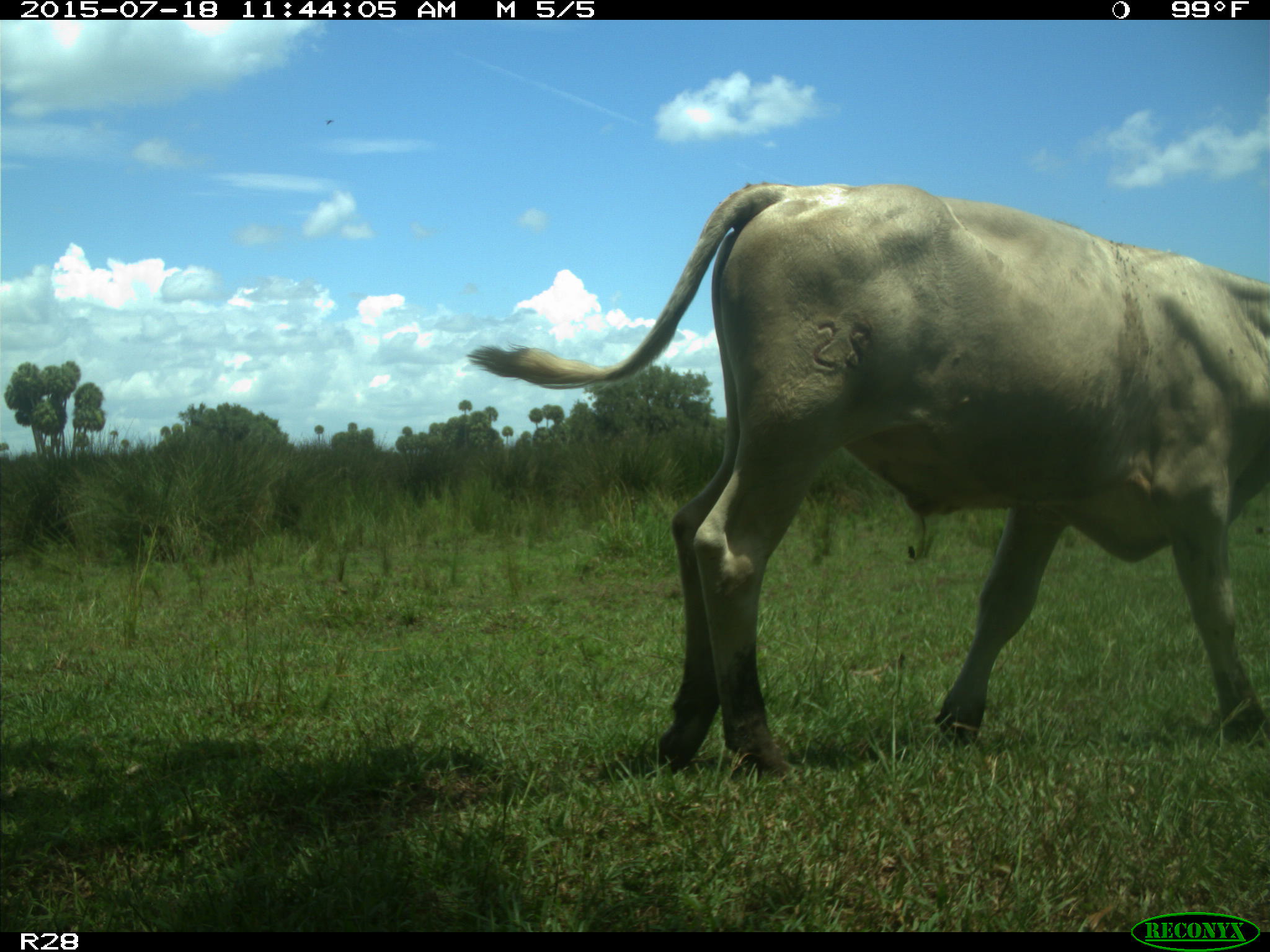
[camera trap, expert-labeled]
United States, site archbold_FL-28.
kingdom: Animalia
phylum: Chordata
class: Mammalia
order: Artiodactyla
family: Bovidae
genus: Bos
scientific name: Bos taurus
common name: domestic cow